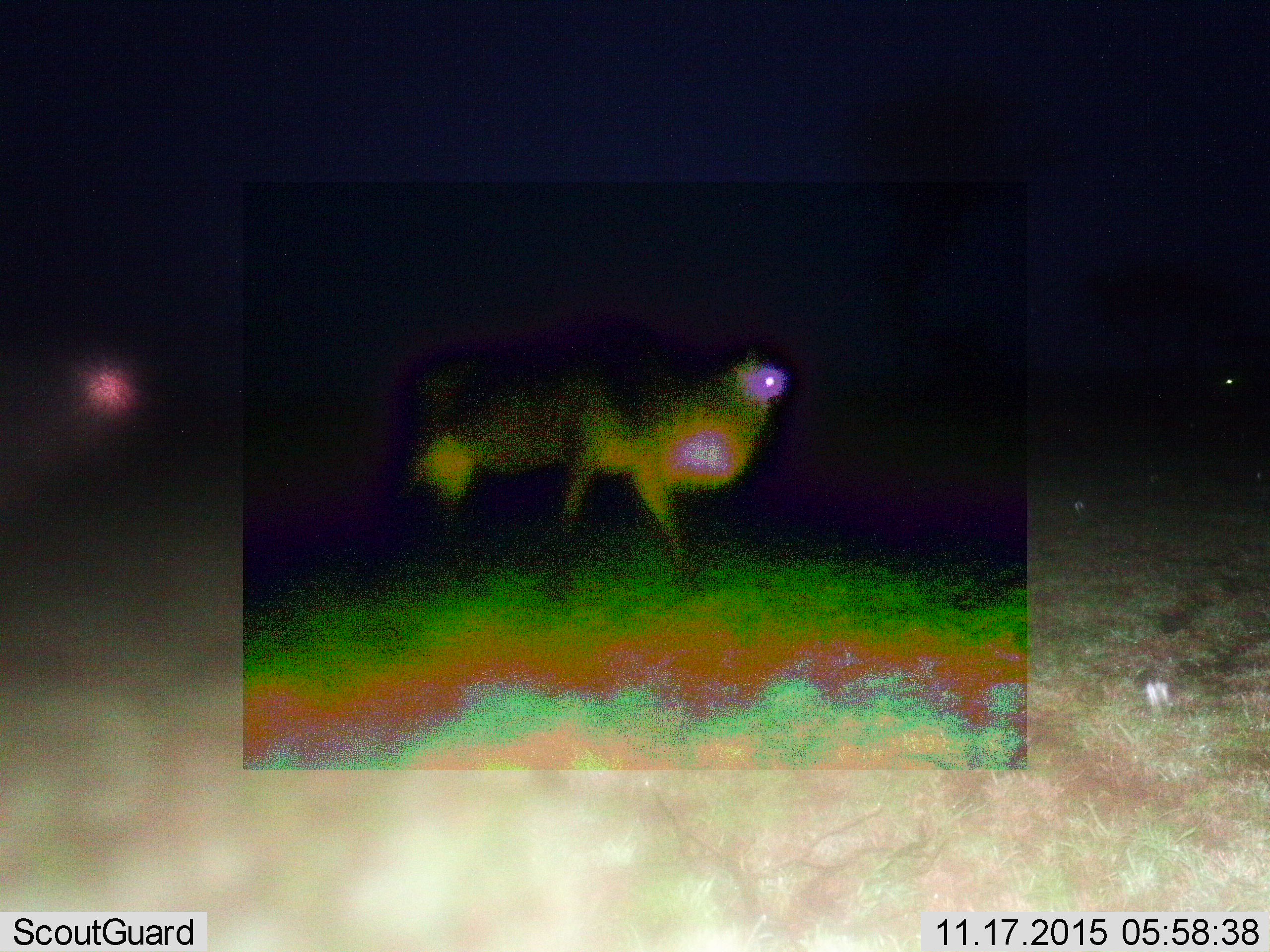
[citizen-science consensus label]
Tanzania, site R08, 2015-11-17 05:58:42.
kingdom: Animalia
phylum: Chordata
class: Mammalia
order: Artiodactyla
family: Bovidae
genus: Connochaetes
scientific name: Connochaetes taurinus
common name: blue wildebeest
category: wildebeest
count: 1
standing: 50%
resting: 0%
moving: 75%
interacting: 0%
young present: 0%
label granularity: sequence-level